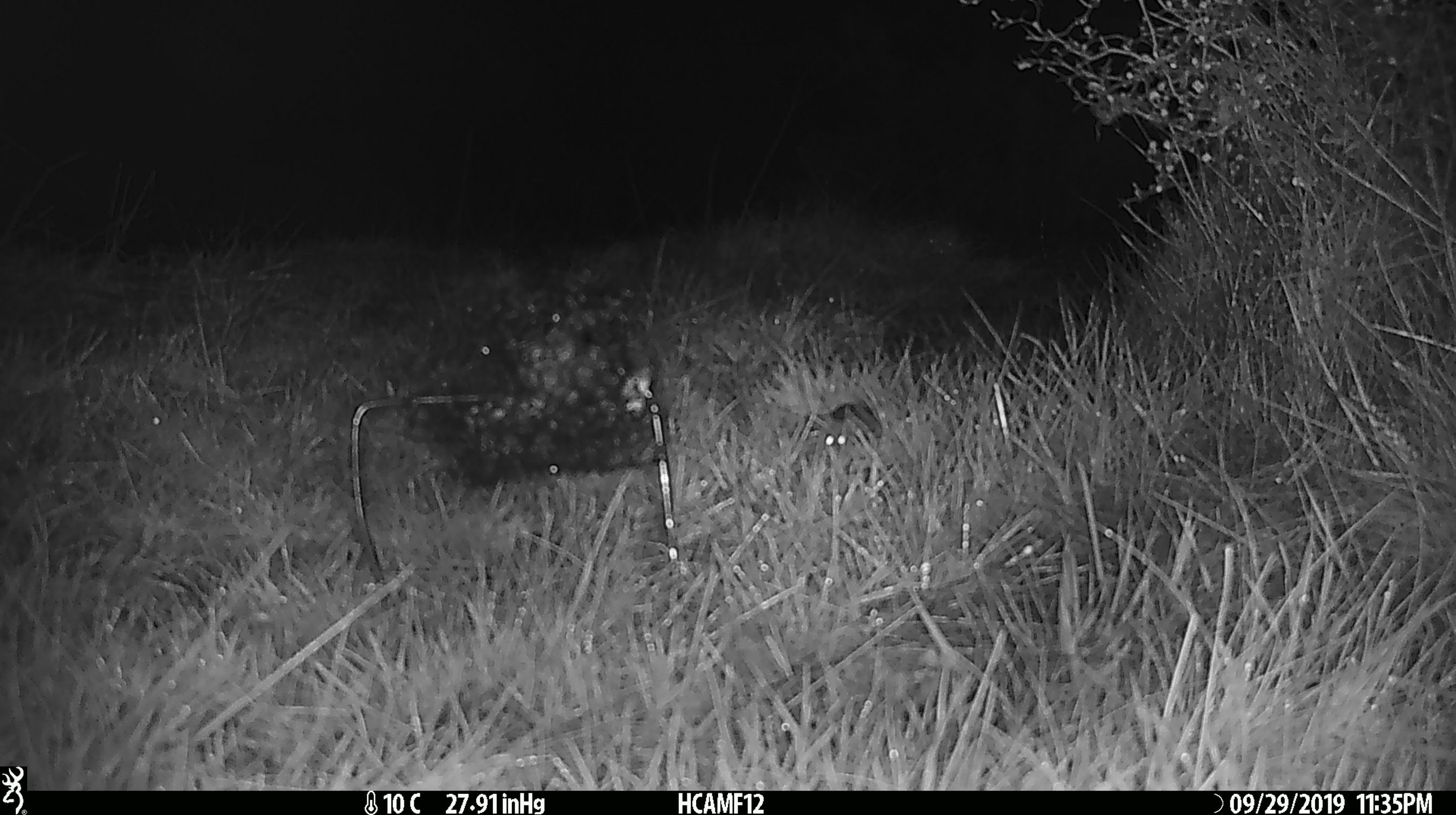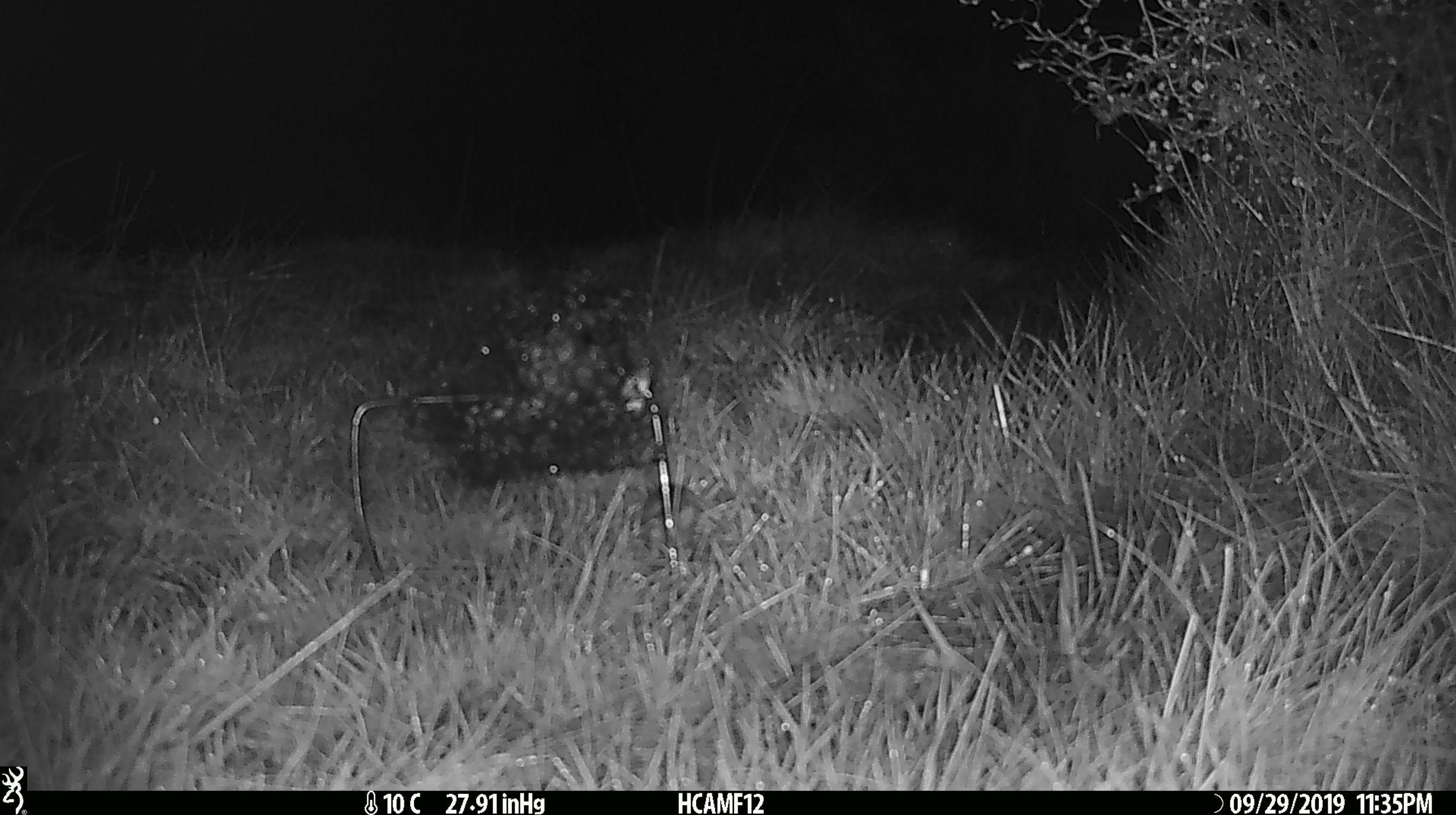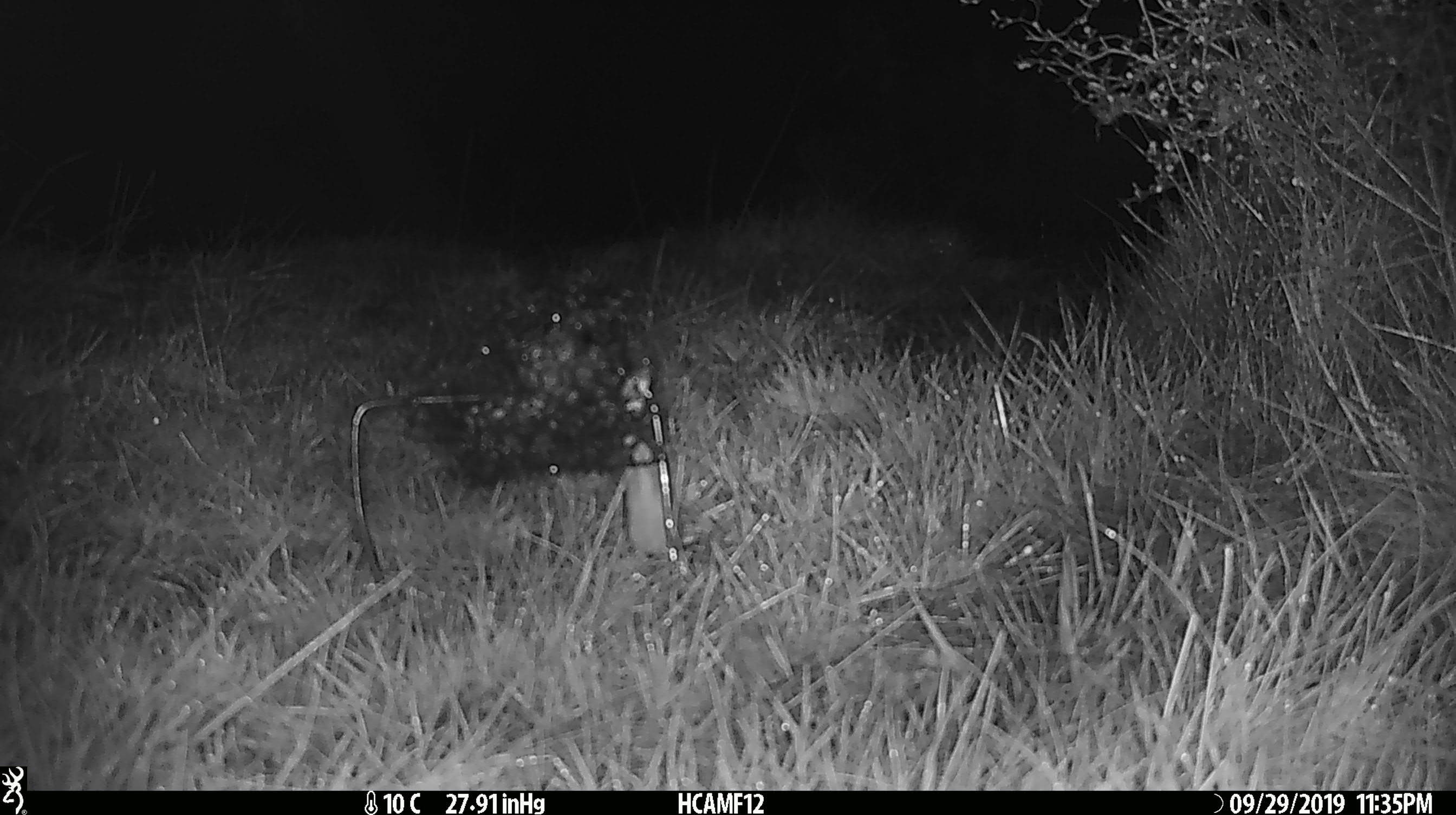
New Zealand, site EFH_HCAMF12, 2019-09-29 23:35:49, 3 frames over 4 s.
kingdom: Animalia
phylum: Chordata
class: Mammalia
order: Rodentia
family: Muridae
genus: Mus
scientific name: Mus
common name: mouse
Mouse (Mus).